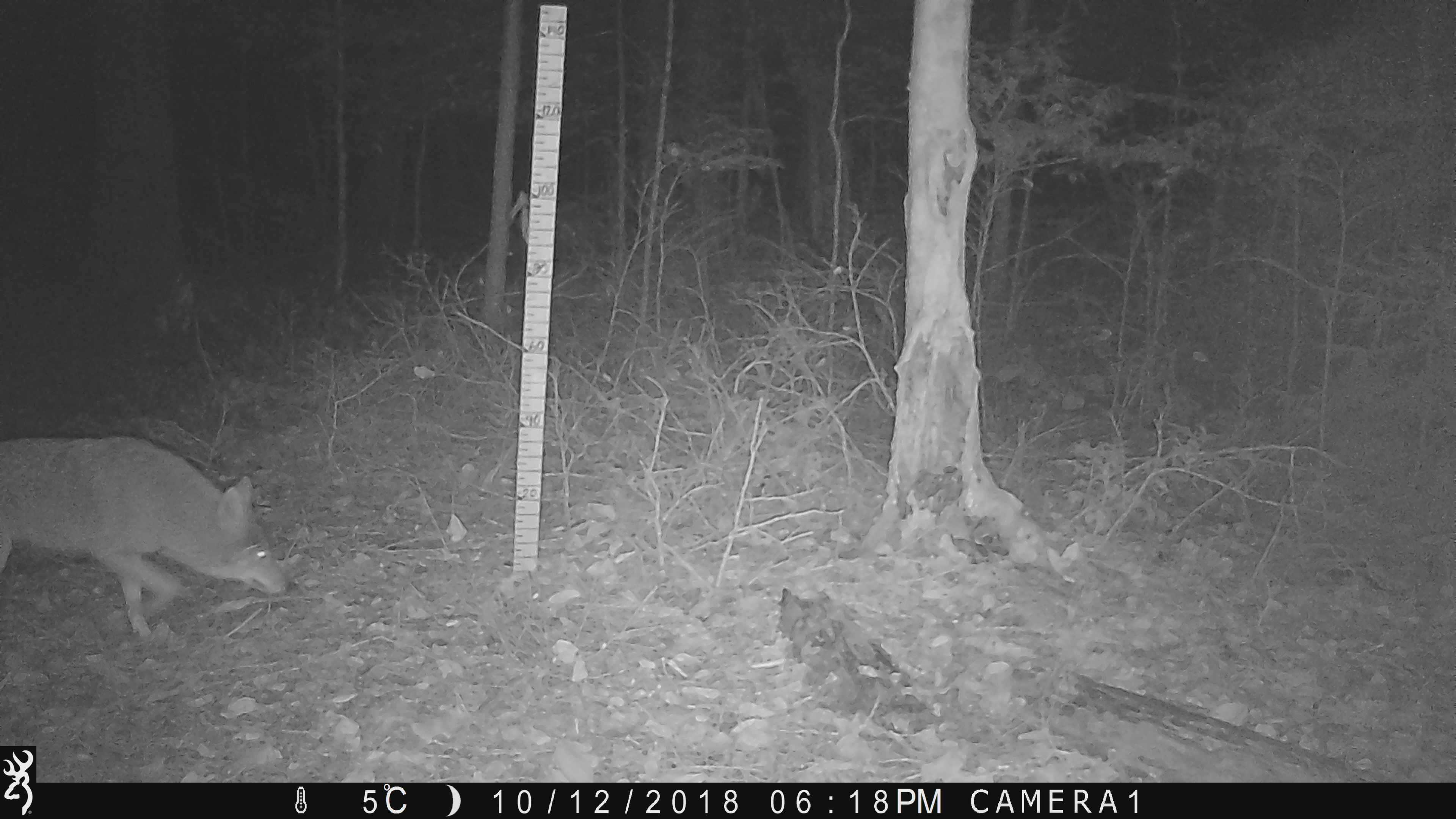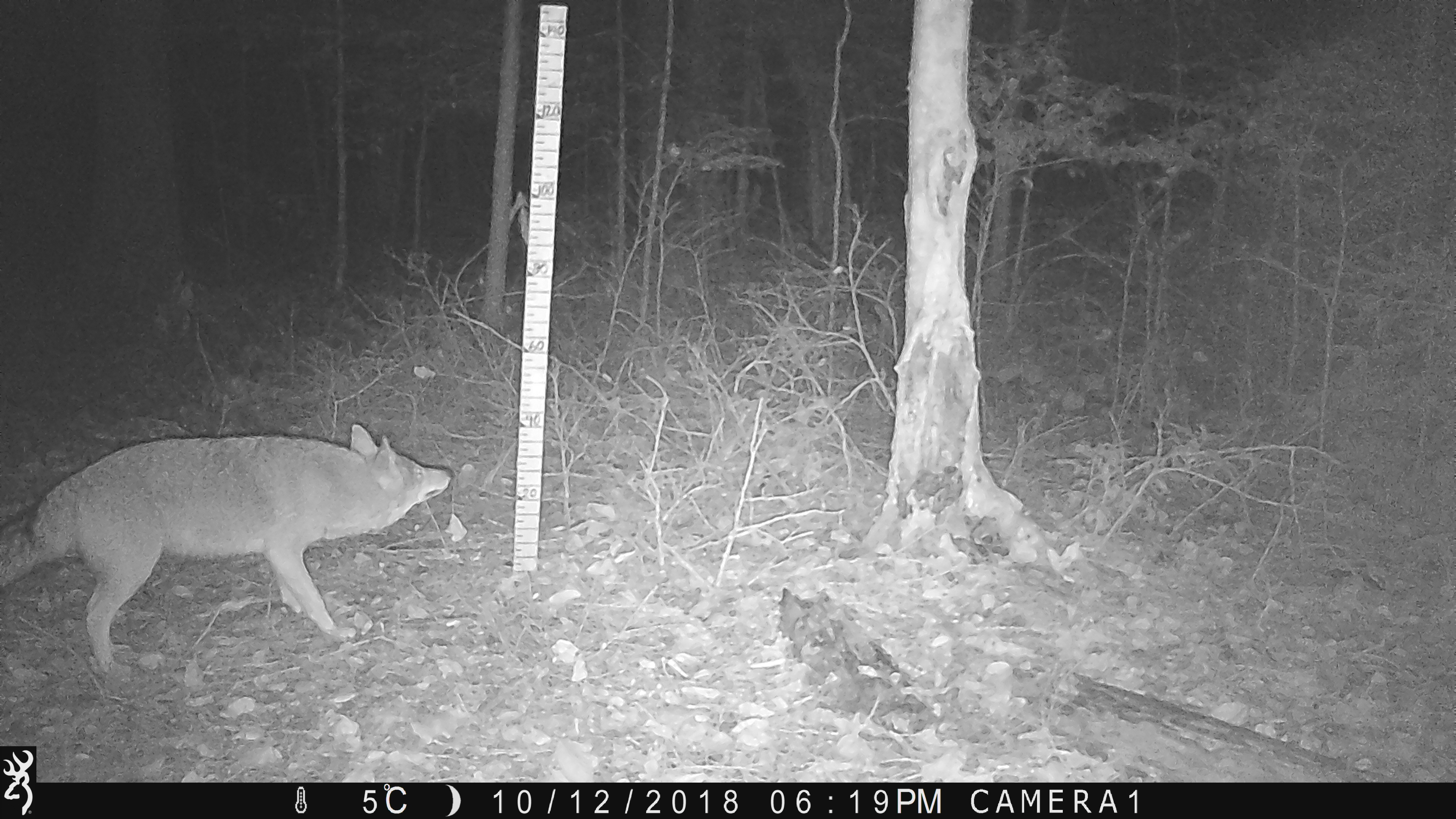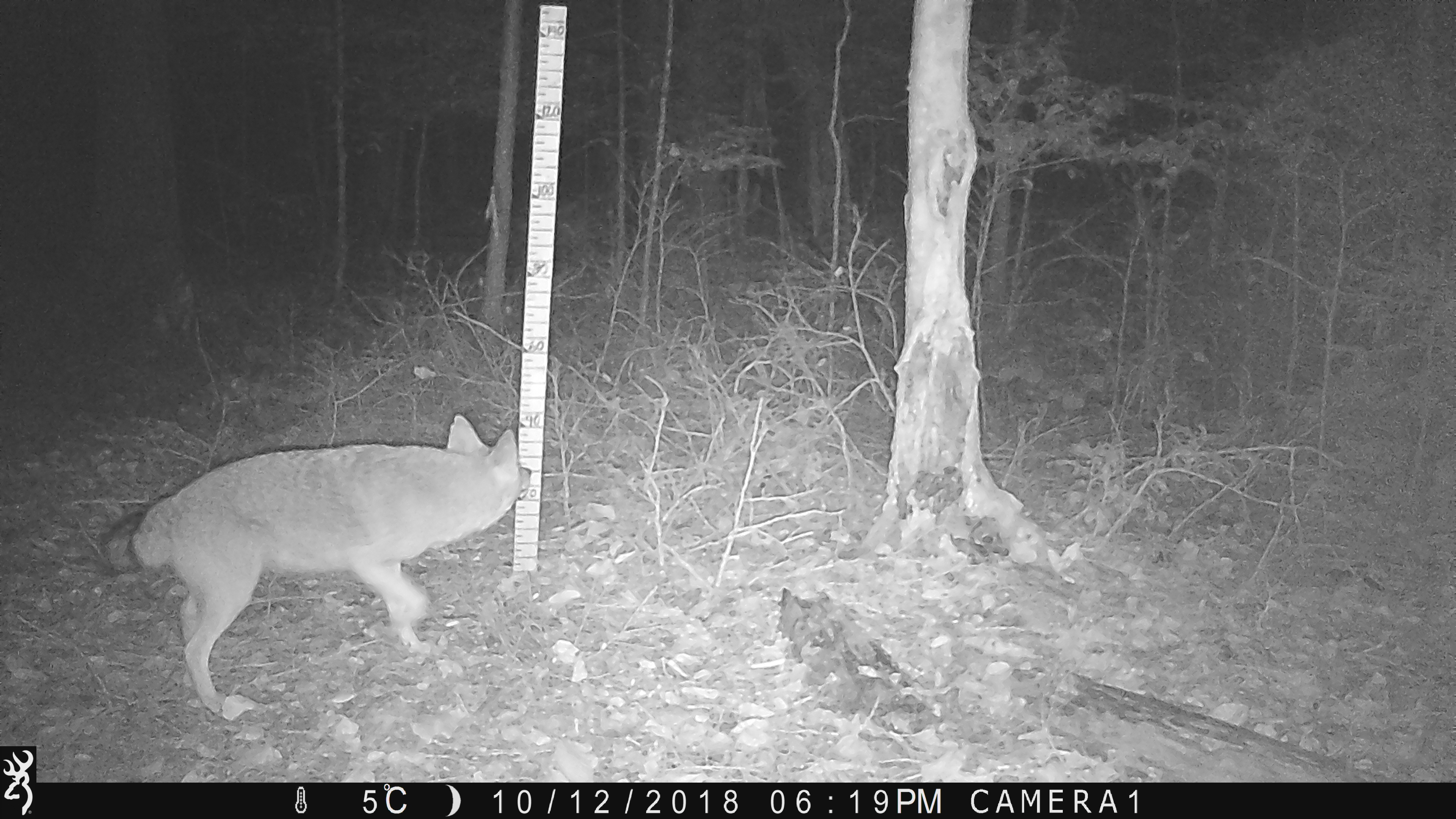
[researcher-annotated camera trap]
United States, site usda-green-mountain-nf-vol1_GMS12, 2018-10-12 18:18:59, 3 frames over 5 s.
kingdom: Animalia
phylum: Chordata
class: Mammalia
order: Carnivora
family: Canidae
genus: Canis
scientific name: Canis latrans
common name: coyote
Coyote (Canis latrans).